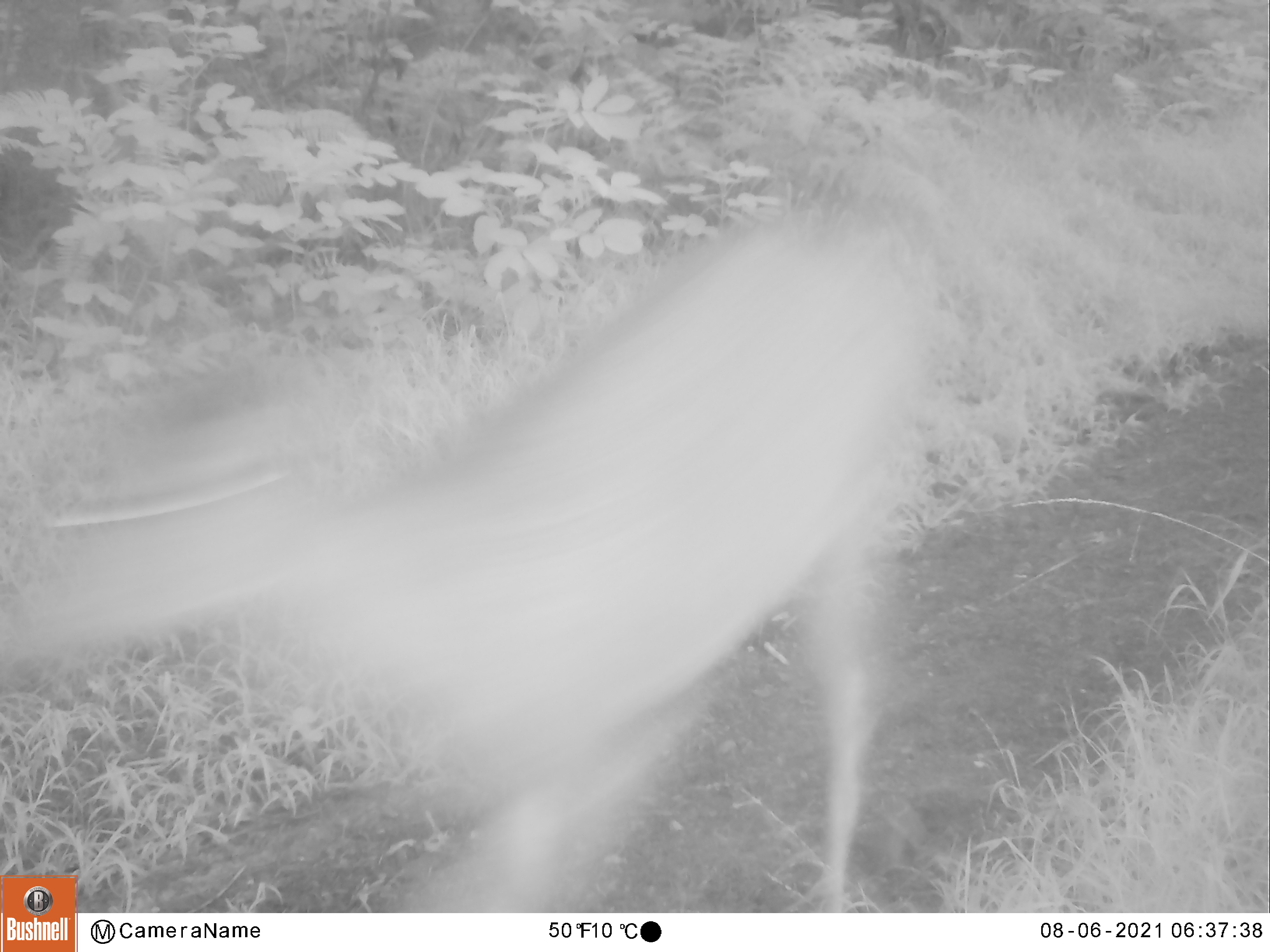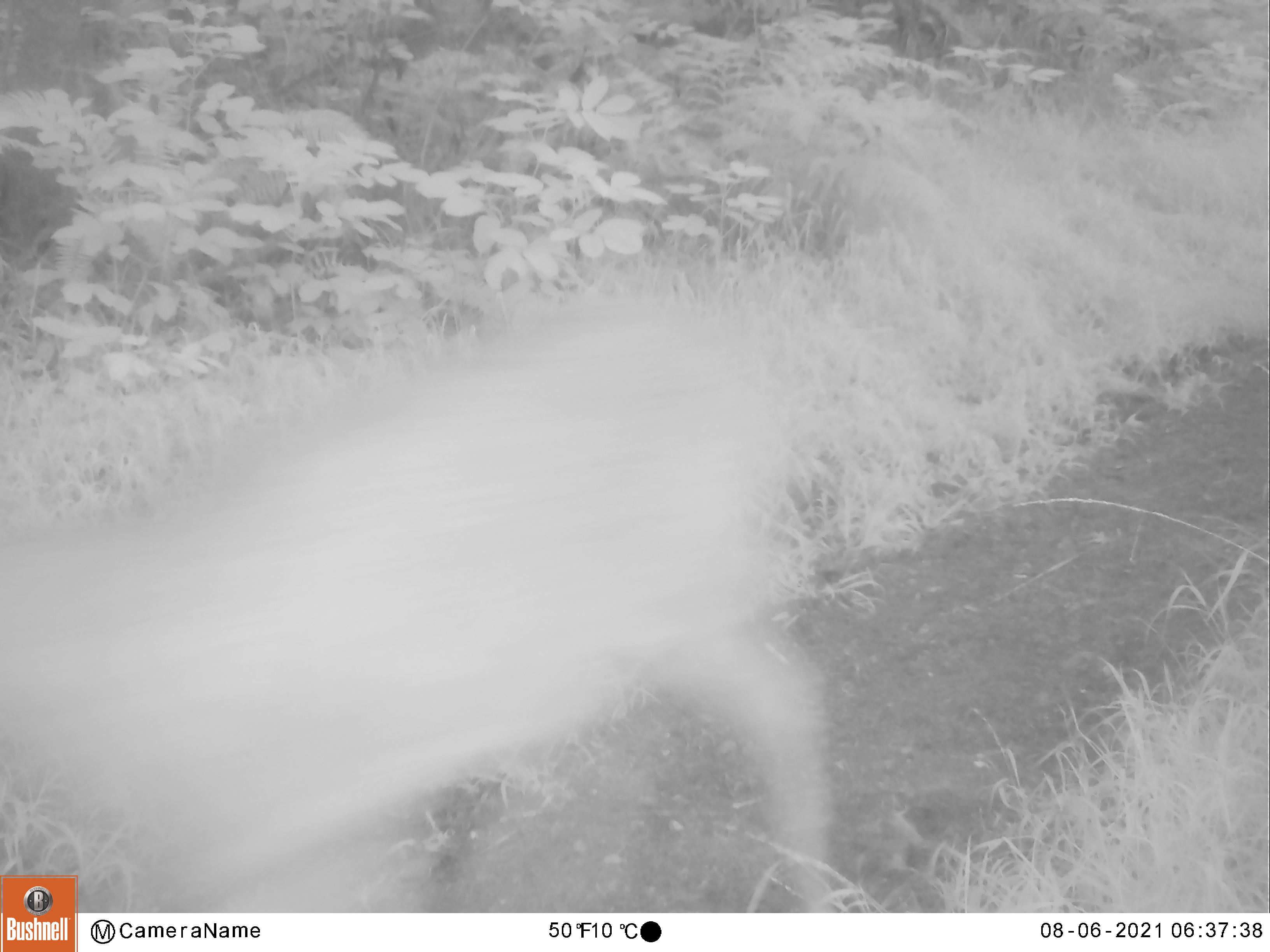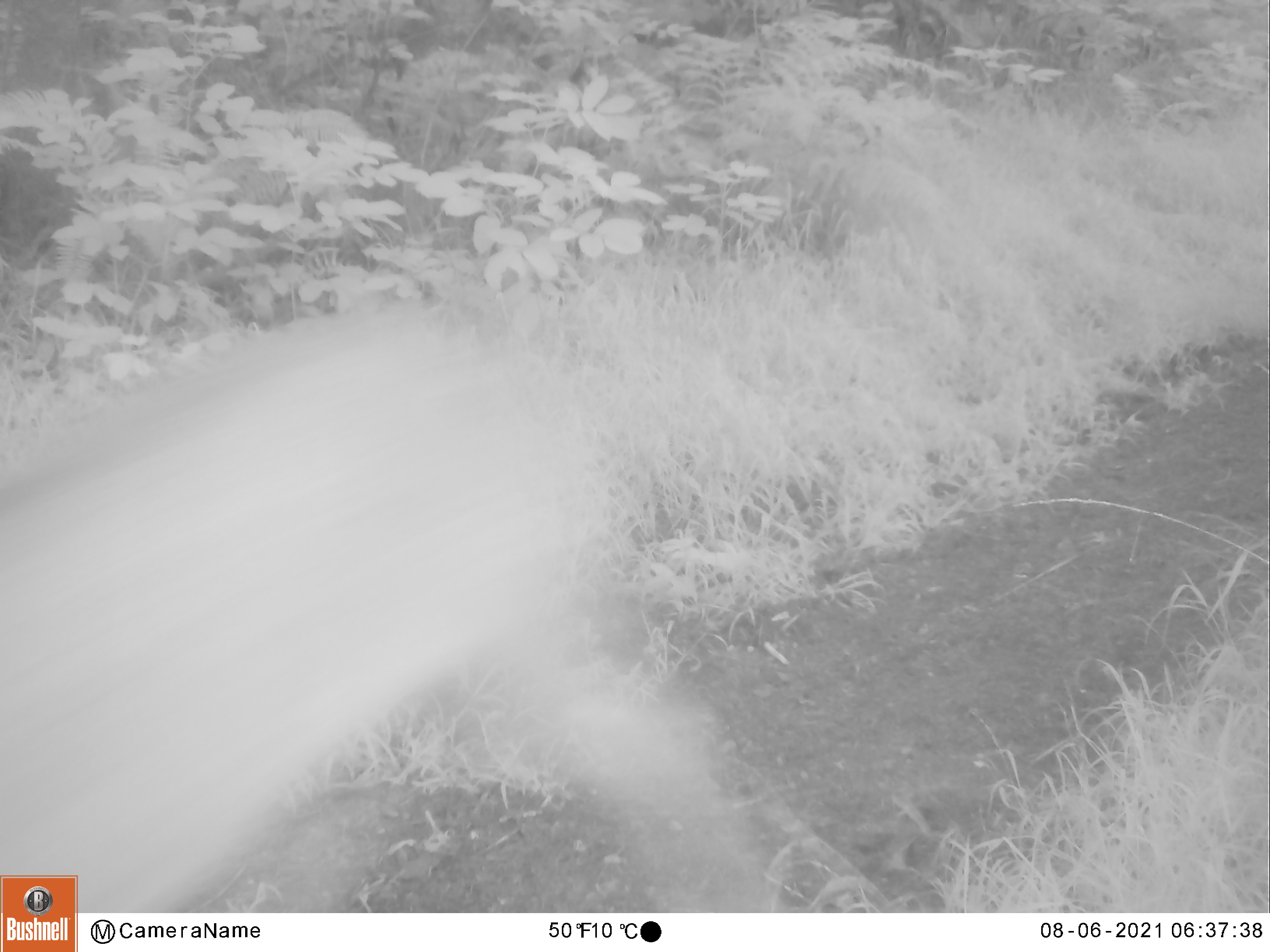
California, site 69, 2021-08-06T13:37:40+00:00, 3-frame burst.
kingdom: Animalia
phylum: Chordata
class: Mammalia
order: Artiodactyla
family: Cervidae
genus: Odocoileus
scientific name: Odocoileus hemionus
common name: mule deer